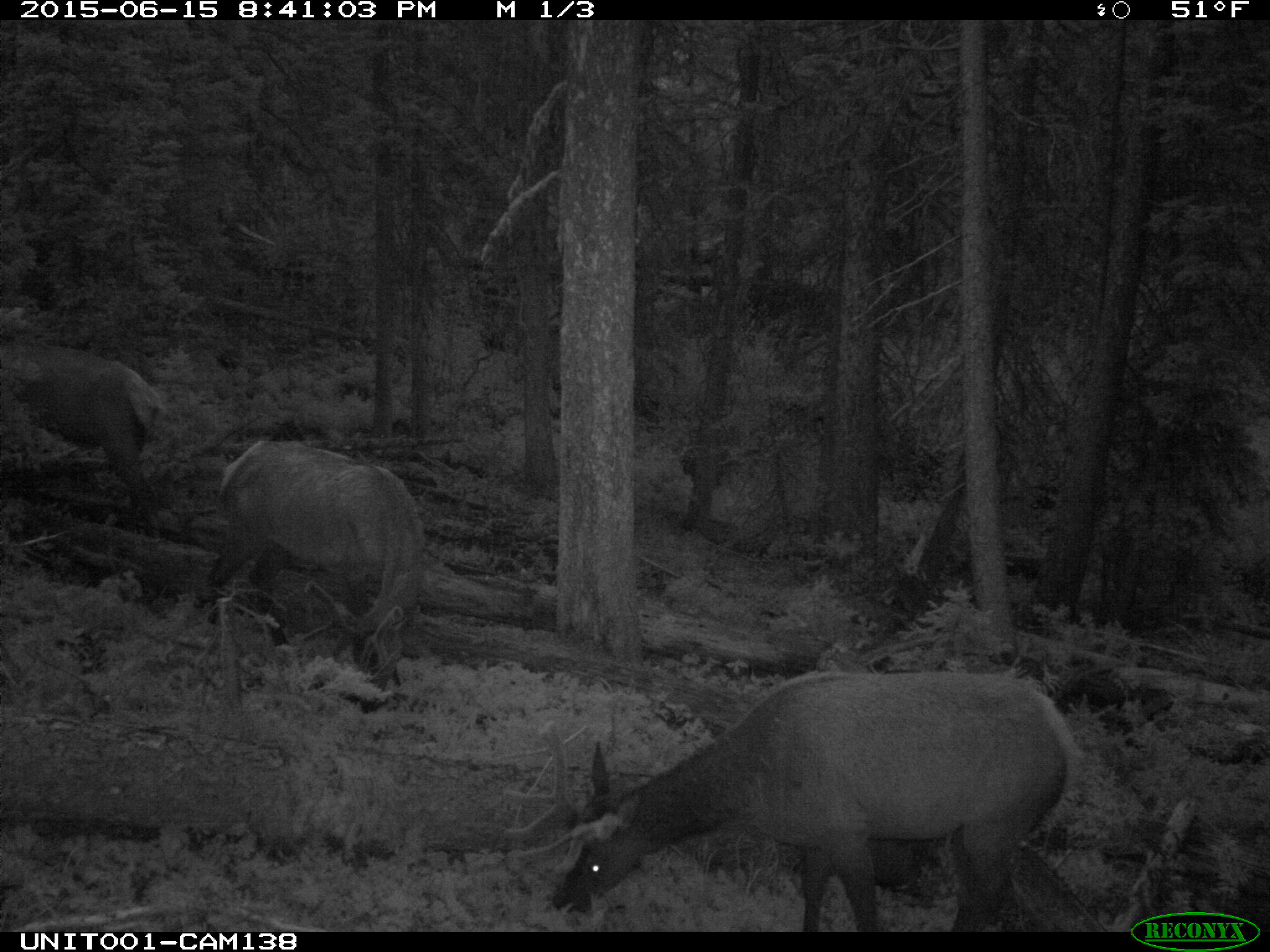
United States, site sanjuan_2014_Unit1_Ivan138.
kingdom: Animalia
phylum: Chordata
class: Mammalia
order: Artiodactyla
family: Cervidae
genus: Cervus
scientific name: Cervus elaphus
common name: red deer